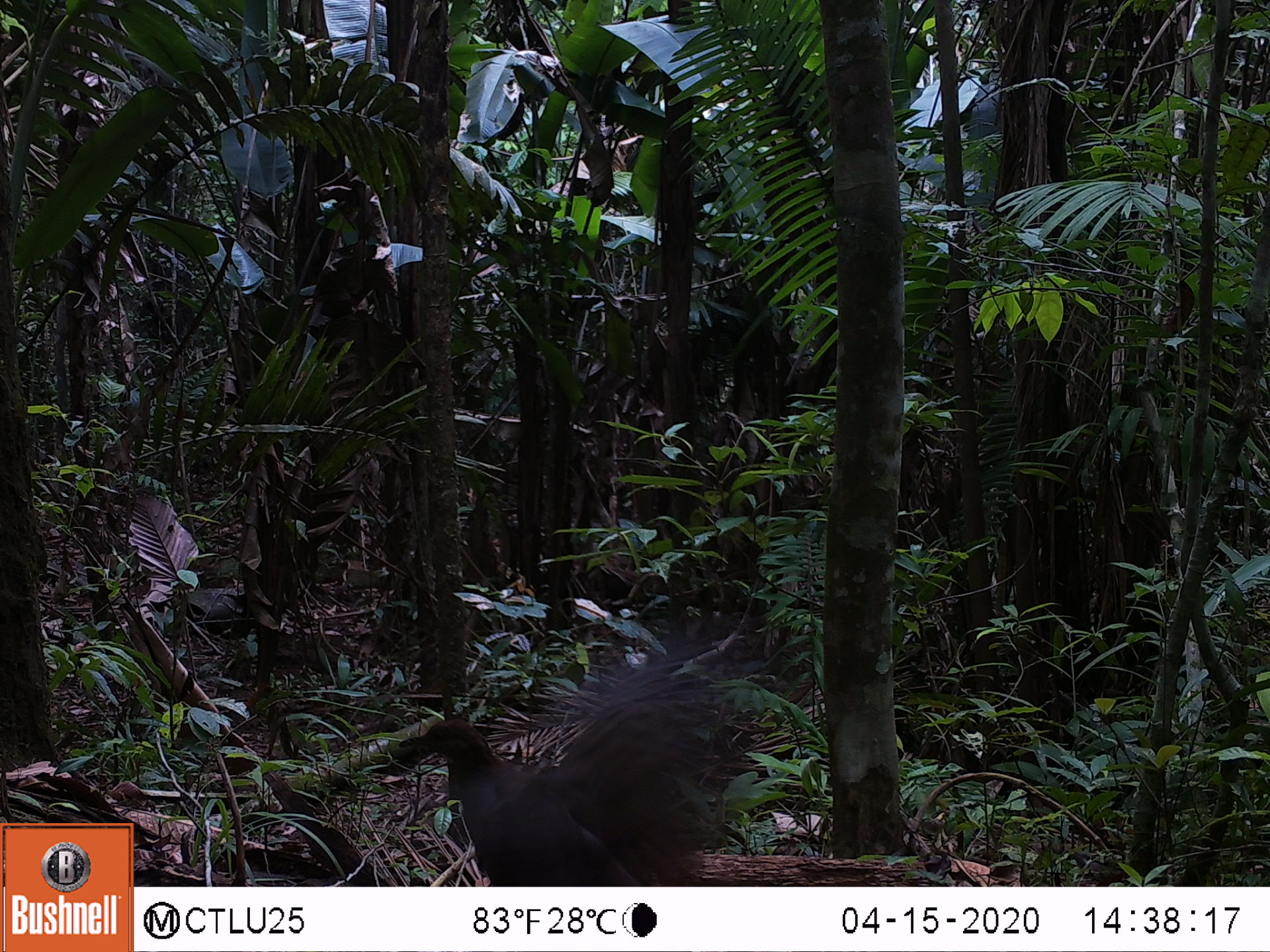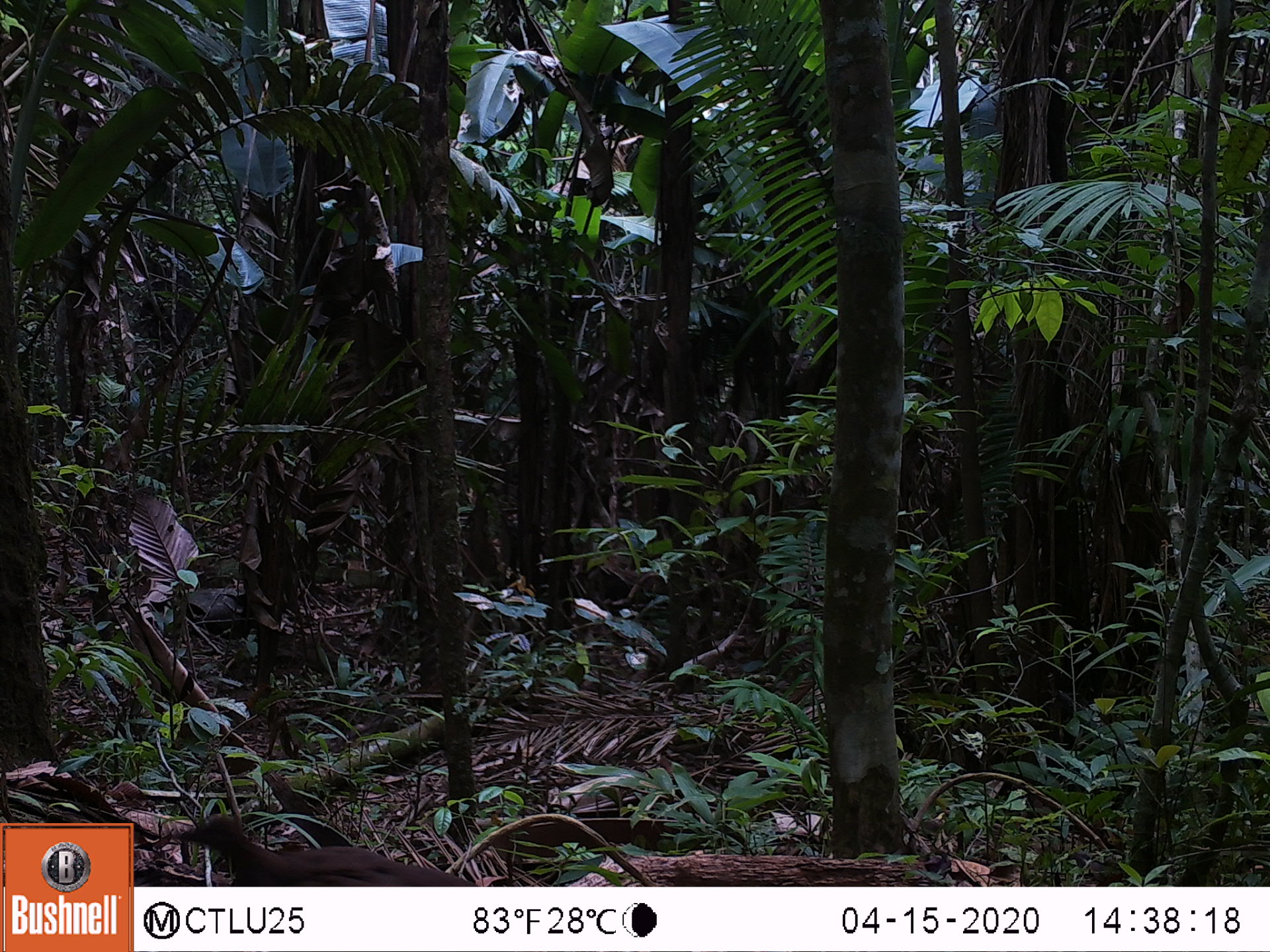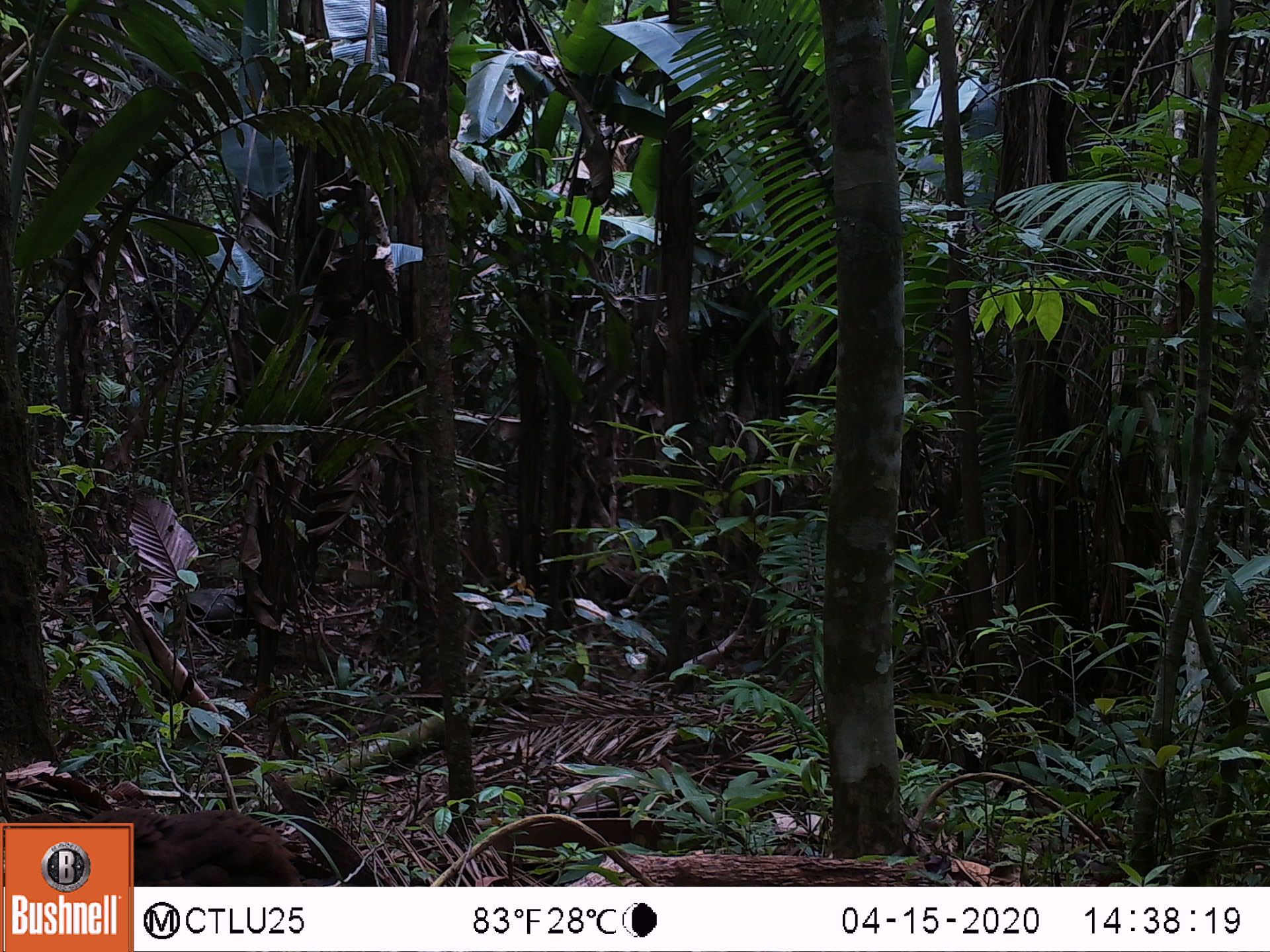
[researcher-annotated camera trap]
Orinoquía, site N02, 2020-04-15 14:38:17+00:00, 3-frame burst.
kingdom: Animalia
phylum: Chordata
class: Aves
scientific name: Aves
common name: bird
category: unknown bird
Unknown bird (bird) (Aves).